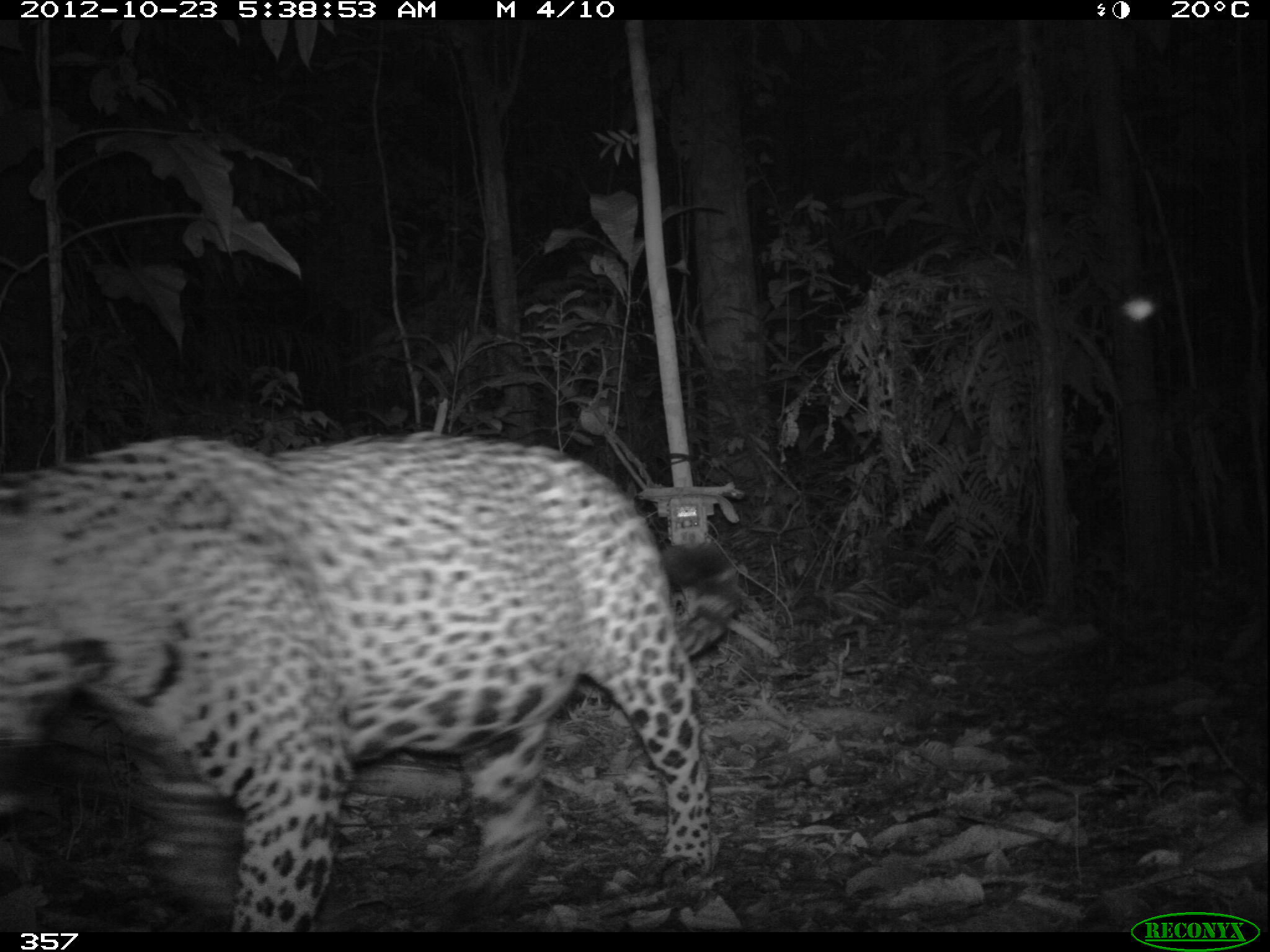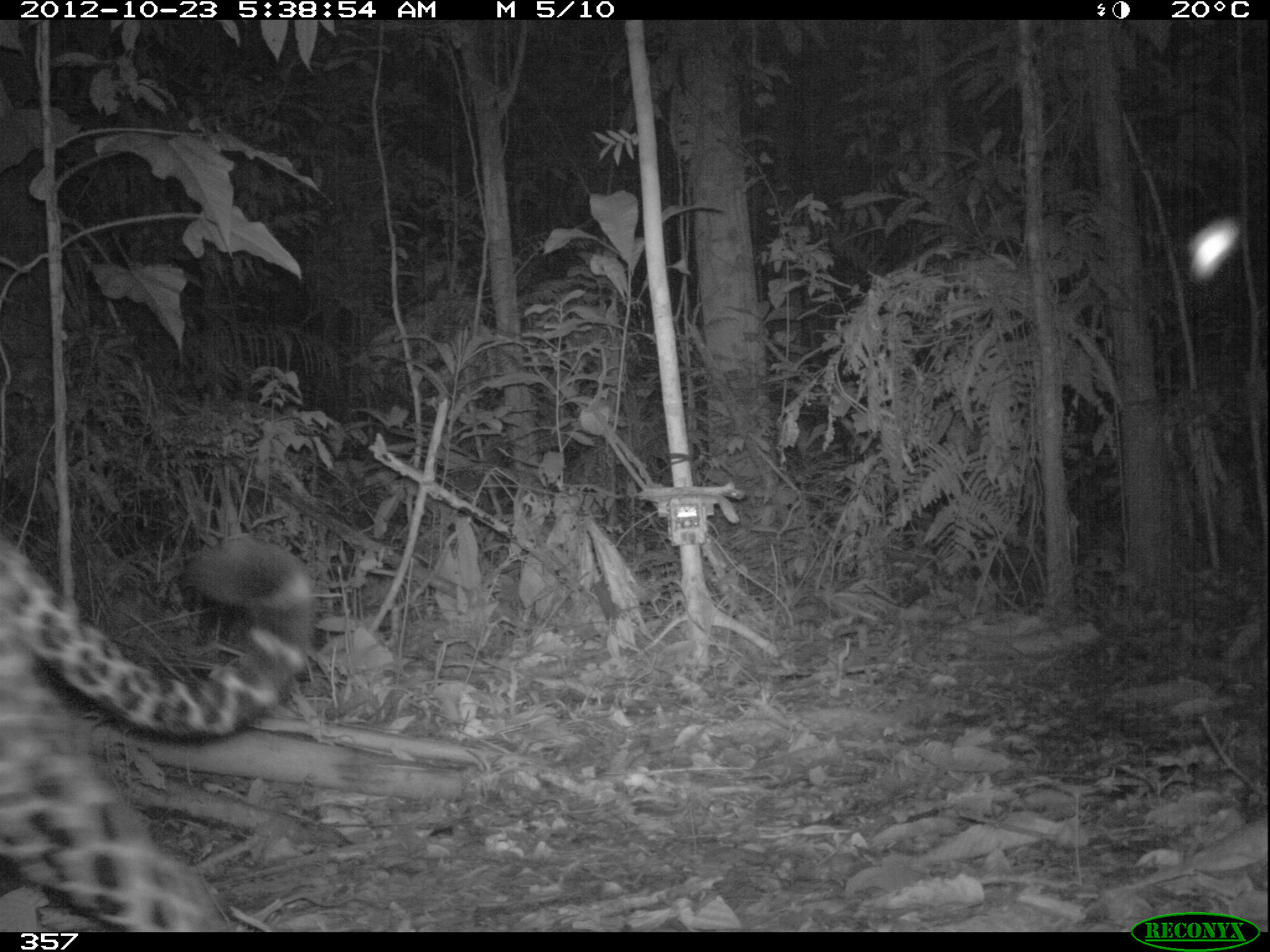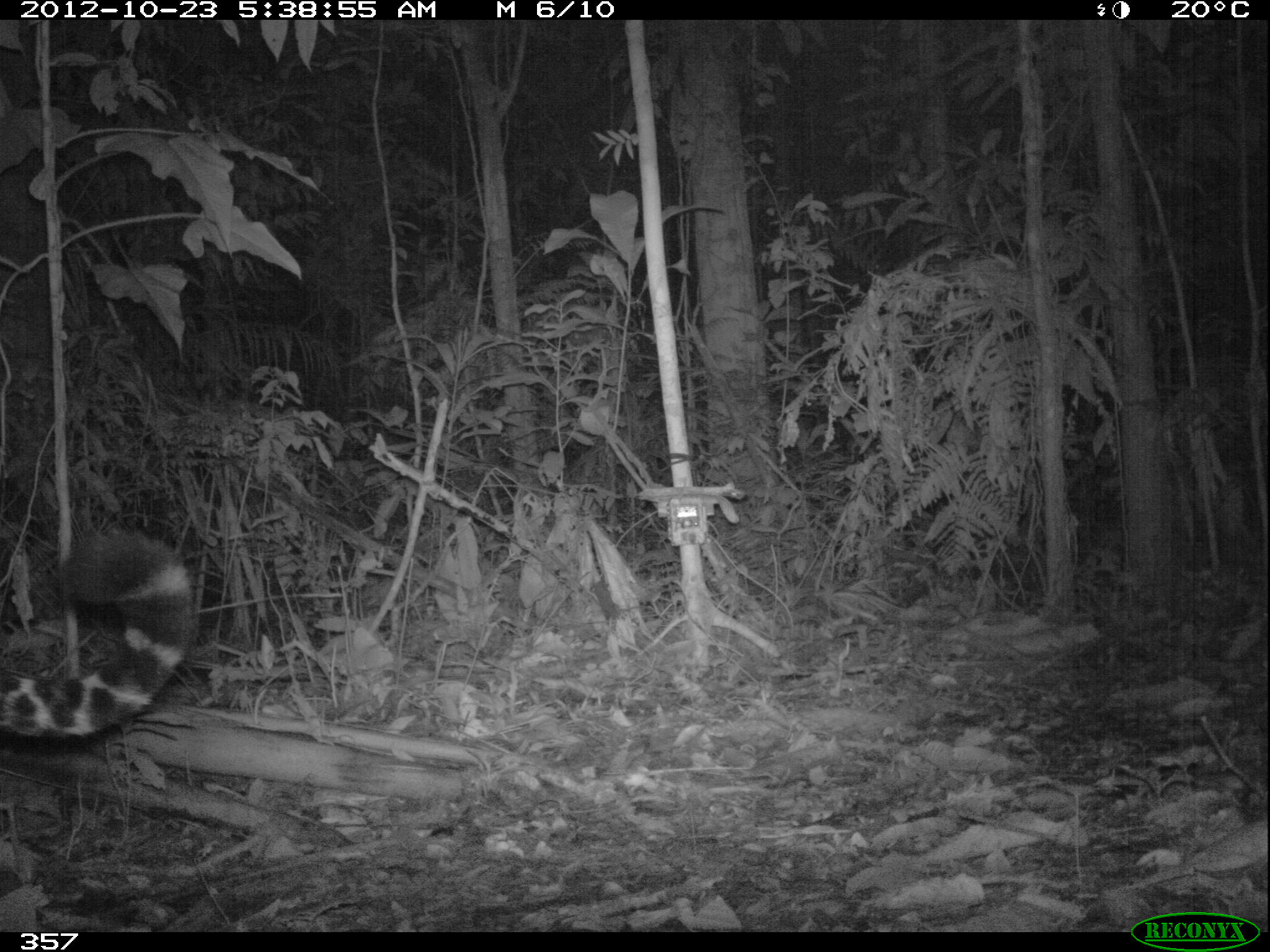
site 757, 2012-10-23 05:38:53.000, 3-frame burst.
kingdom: Animalia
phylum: Chordata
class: Mammalia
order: Carnivora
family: Felidae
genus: Panthera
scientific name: Panthera onca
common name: jaguar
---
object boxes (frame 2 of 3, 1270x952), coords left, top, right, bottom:
panthera onca: 0, 532, 317, 931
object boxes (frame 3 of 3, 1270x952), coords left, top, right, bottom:
panthera onca: 0, 528, 195, 740